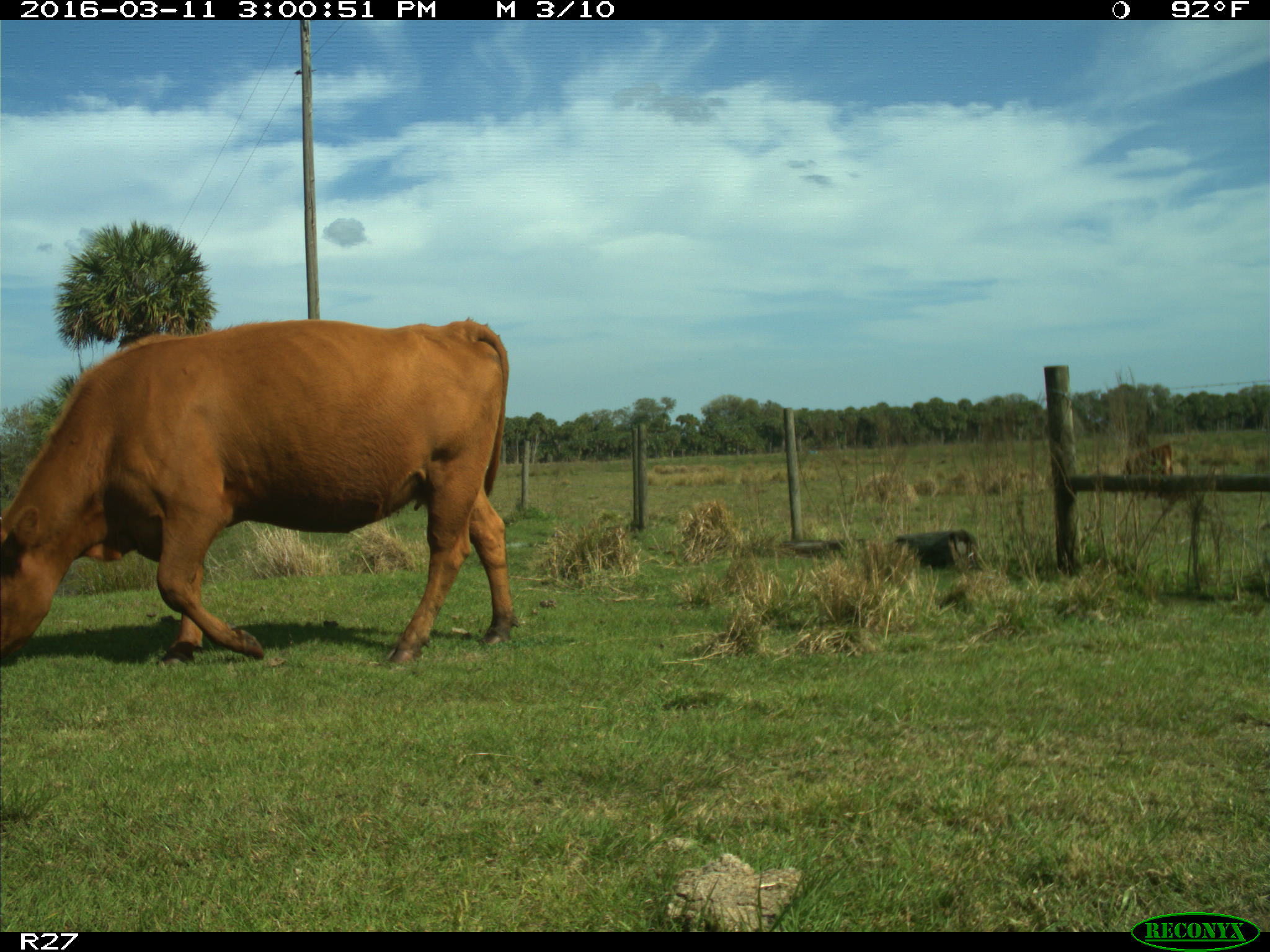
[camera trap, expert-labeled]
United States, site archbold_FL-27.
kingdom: Animalia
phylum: Chordata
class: Mammalia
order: Artiodactyla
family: Bovidae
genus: Bos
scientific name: Bos taurus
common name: domestic cow